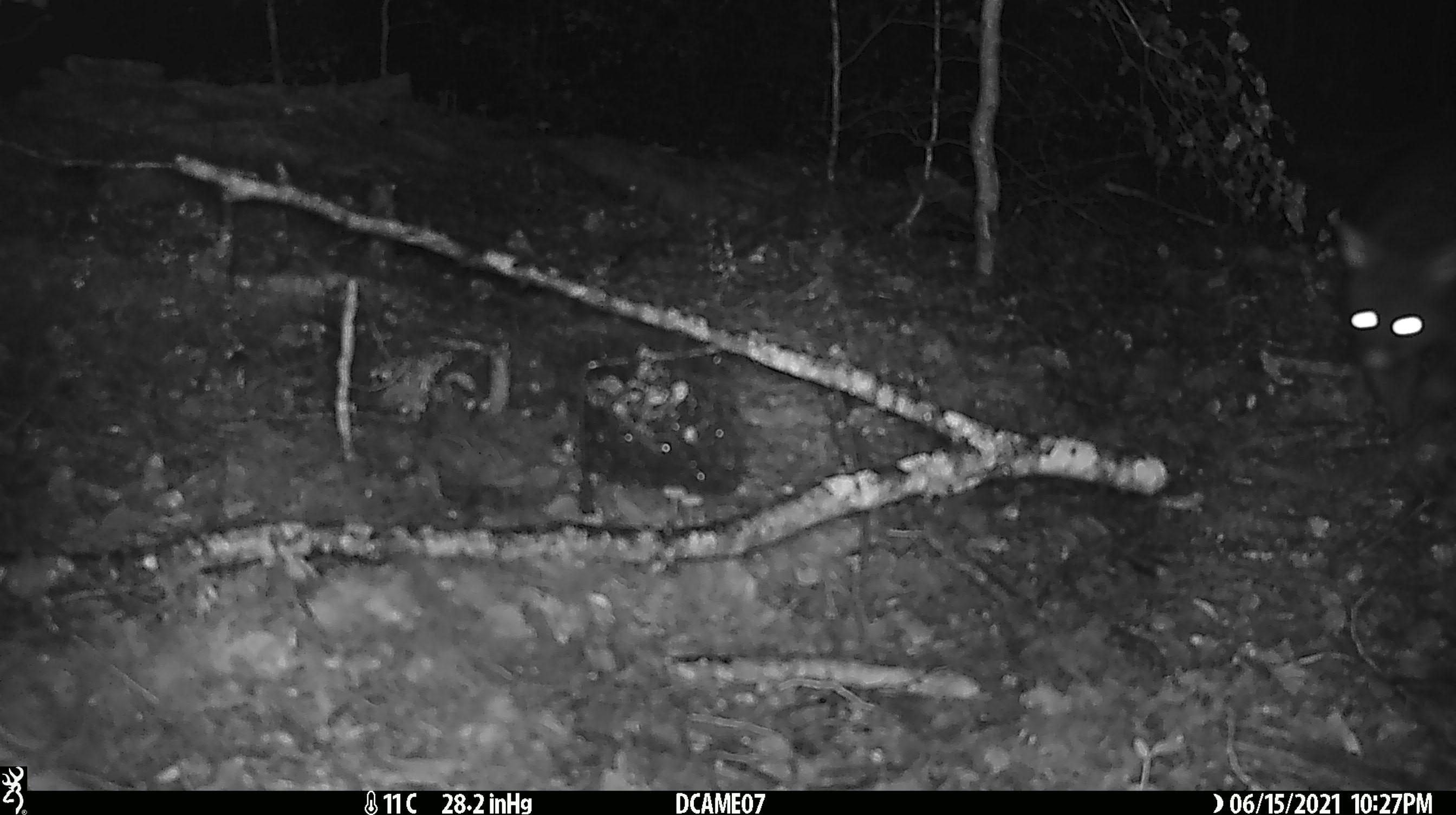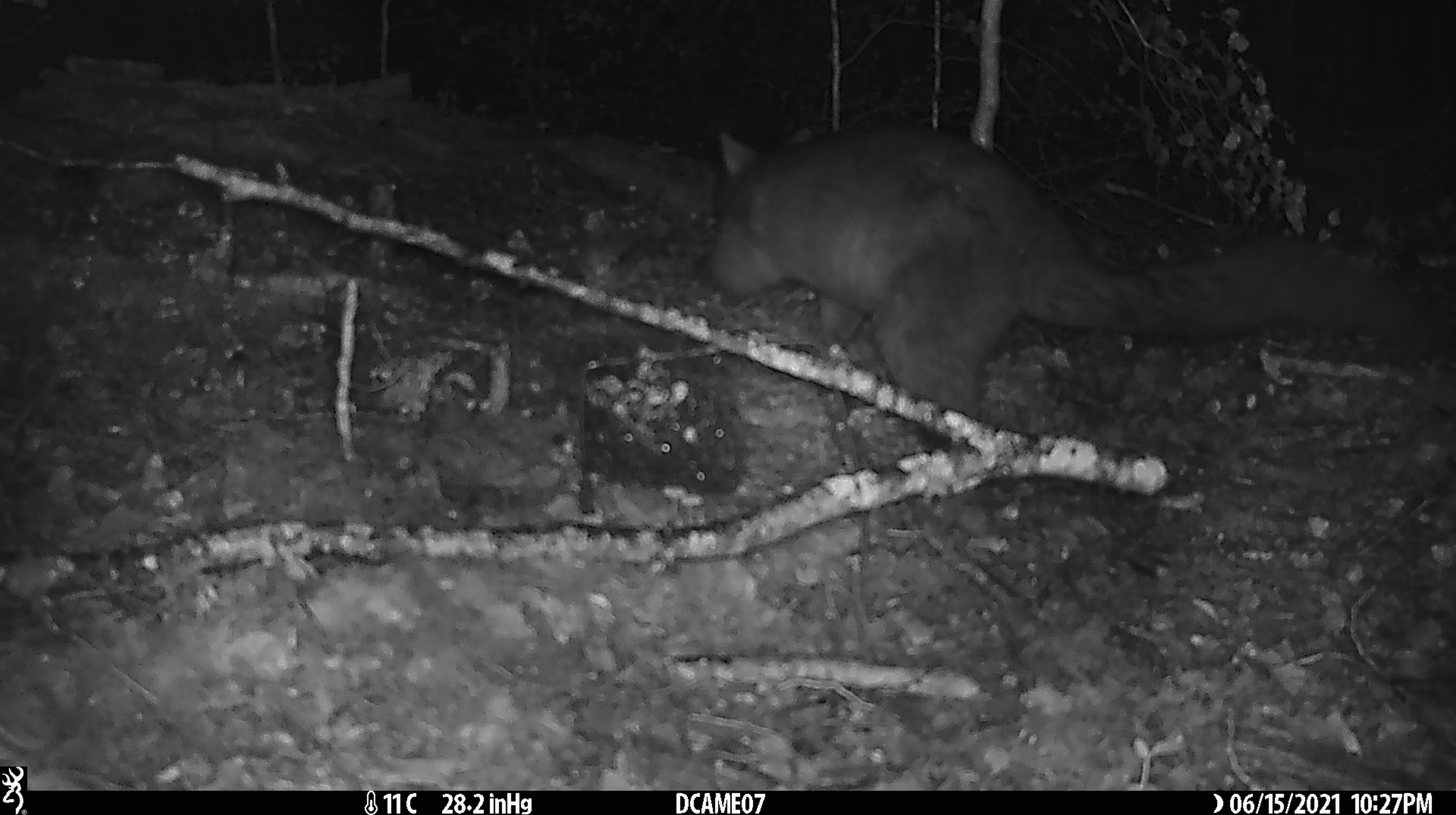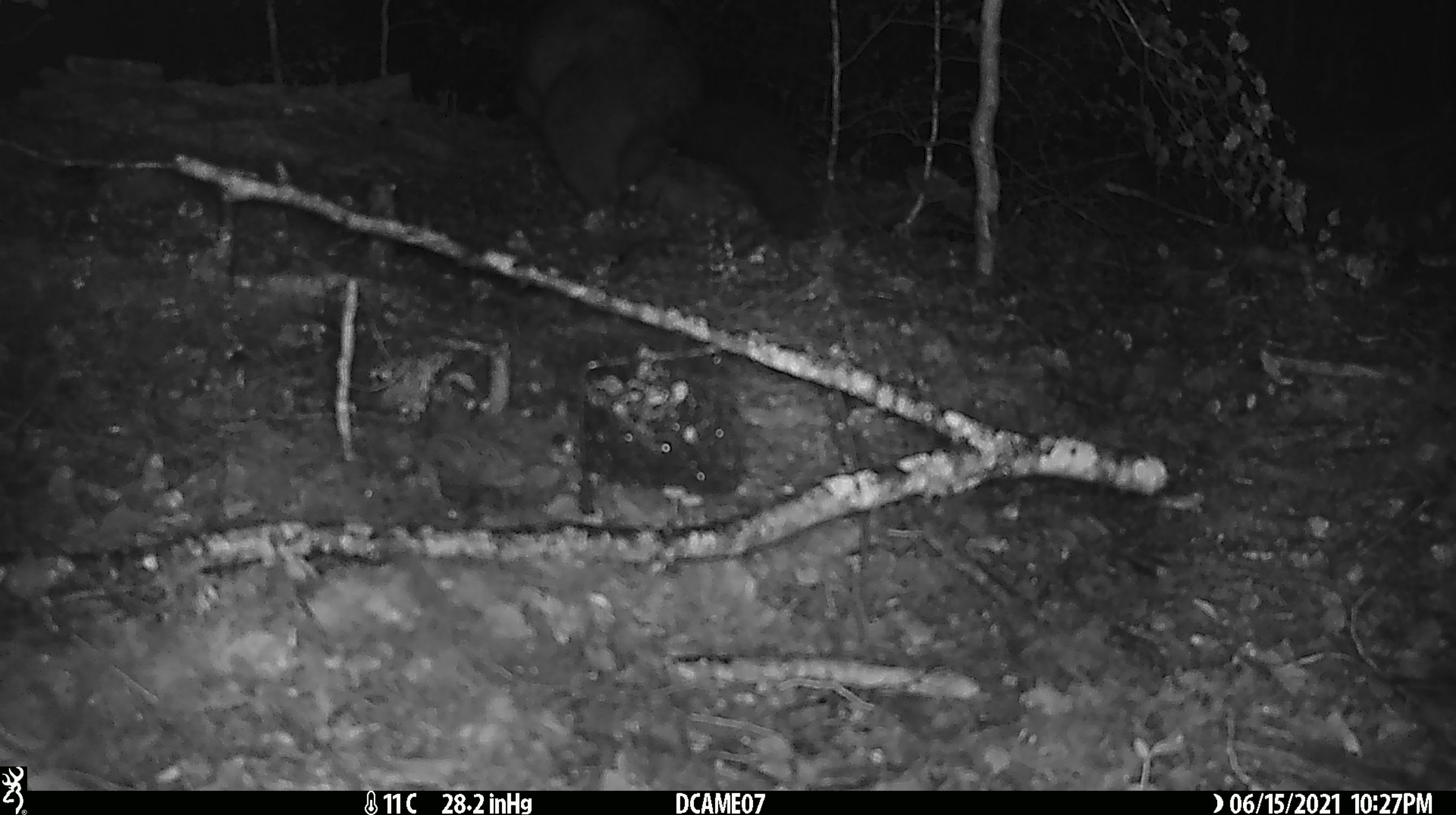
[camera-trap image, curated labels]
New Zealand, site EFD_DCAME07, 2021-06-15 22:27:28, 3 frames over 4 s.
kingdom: Animalia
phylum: Chordata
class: Mammalia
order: Diprotodontia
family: Phalangeridae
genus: Trichosurus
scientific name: Trichosurus vulpecula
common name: common brushtail possum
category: possum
Possum (common brushtail possum) (Trichosurus vulpecula).